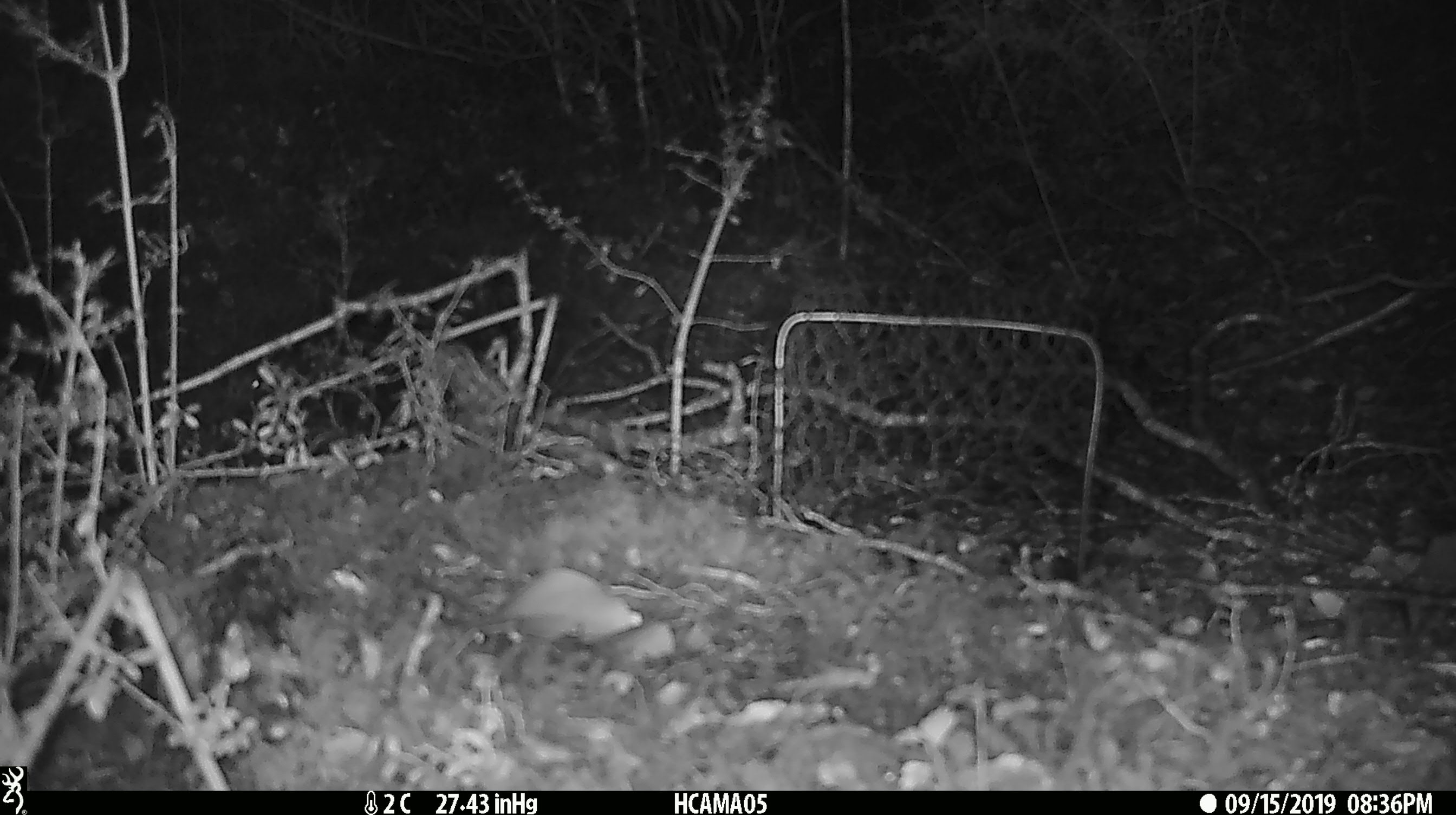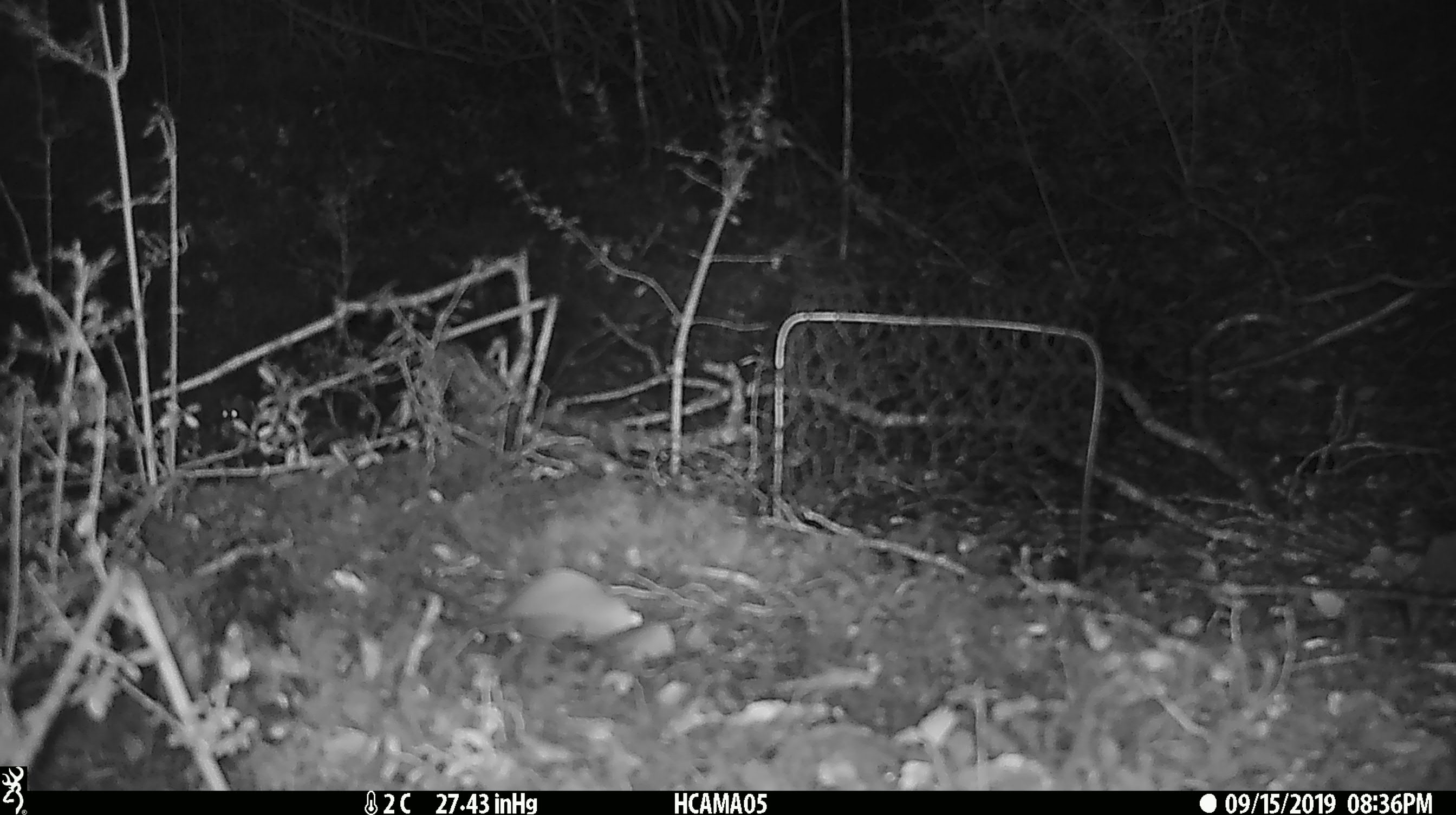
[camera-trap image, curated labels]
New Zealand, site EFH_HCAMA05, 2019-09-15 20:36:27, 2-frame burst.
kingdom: Animalia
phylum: Chordata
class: Mammalia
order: Rodentia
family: Muridae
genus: Mus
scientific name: Mus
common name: mouse